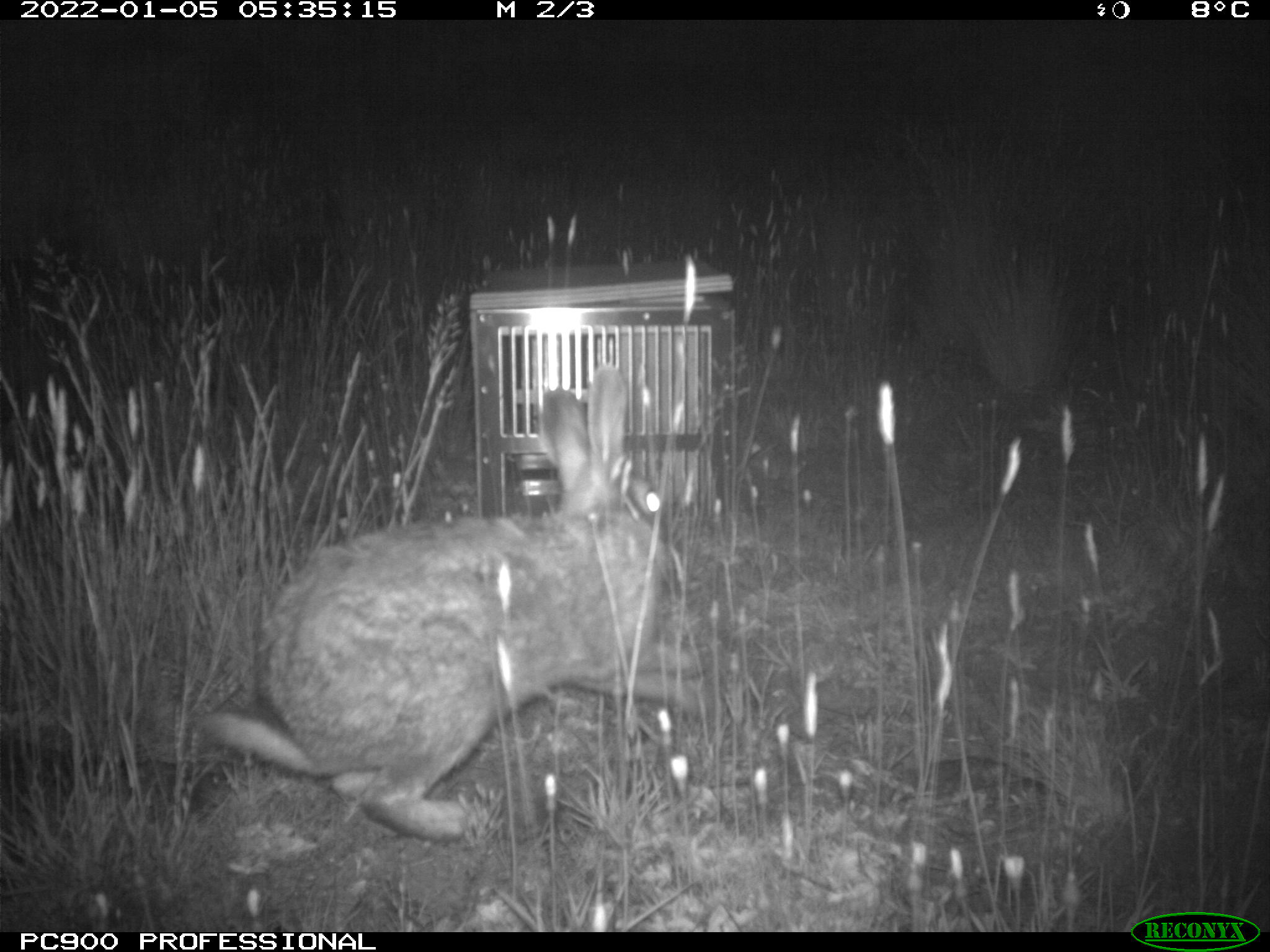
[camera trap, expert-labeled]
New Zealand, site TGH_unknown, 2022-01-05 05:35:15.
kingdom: Animalia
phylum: Chordata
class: Mammalia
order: Lagomorpha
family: Leporidae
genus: Oryctolagus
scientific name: Oryctolagus cuniculus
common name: european rabbit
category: rabbit